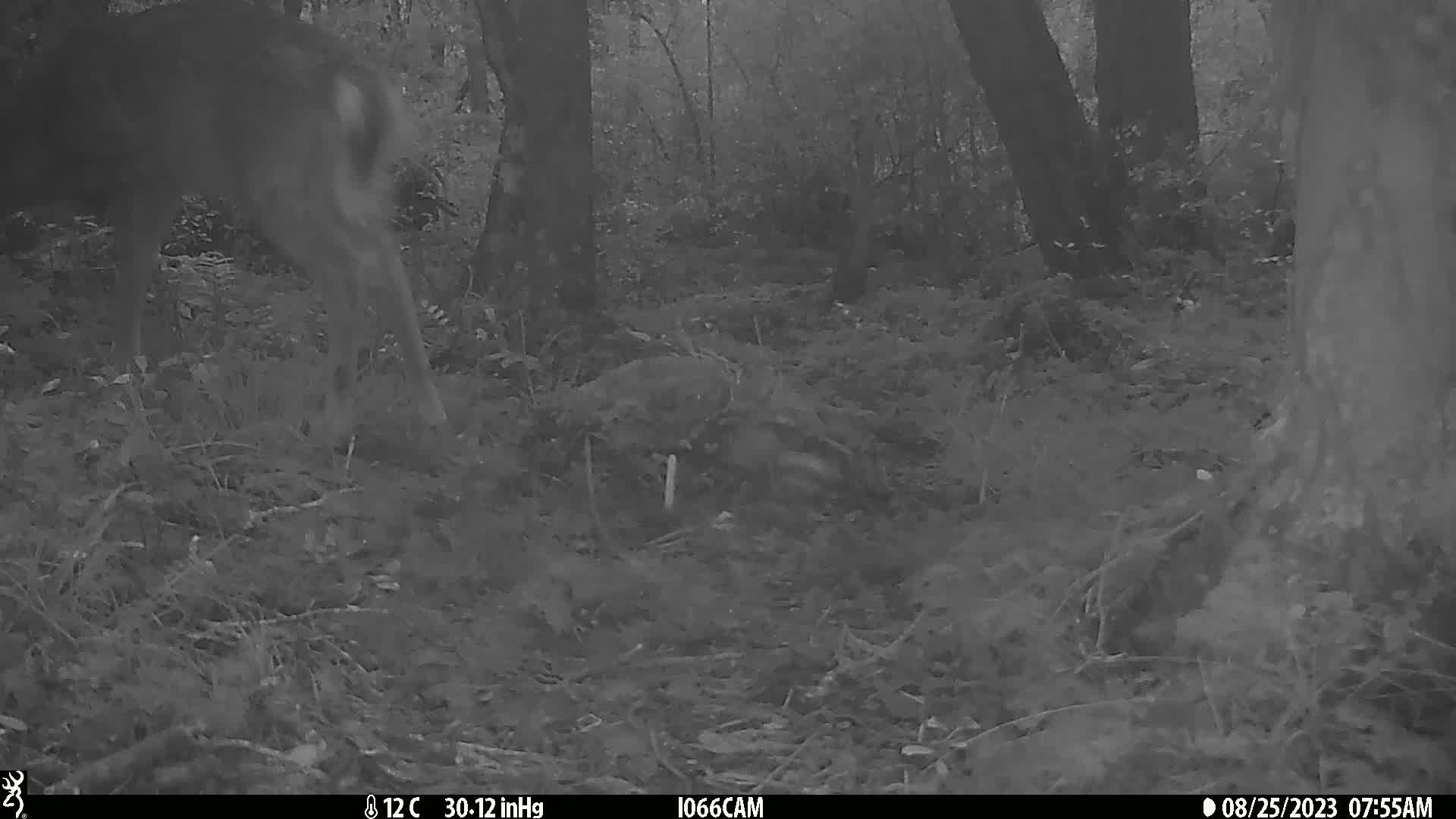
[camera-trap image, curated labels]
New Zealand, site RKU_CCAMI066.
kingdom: Animalia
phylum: Chordata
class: Mammalia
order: Artiodactyla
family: Cervidae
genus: Odocoileus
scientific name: Odocoileus virginianus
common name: white-tailed deer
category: white tailed deer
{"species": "white tailed deer (white-tailed deer) (Odocoileus virginianus)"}